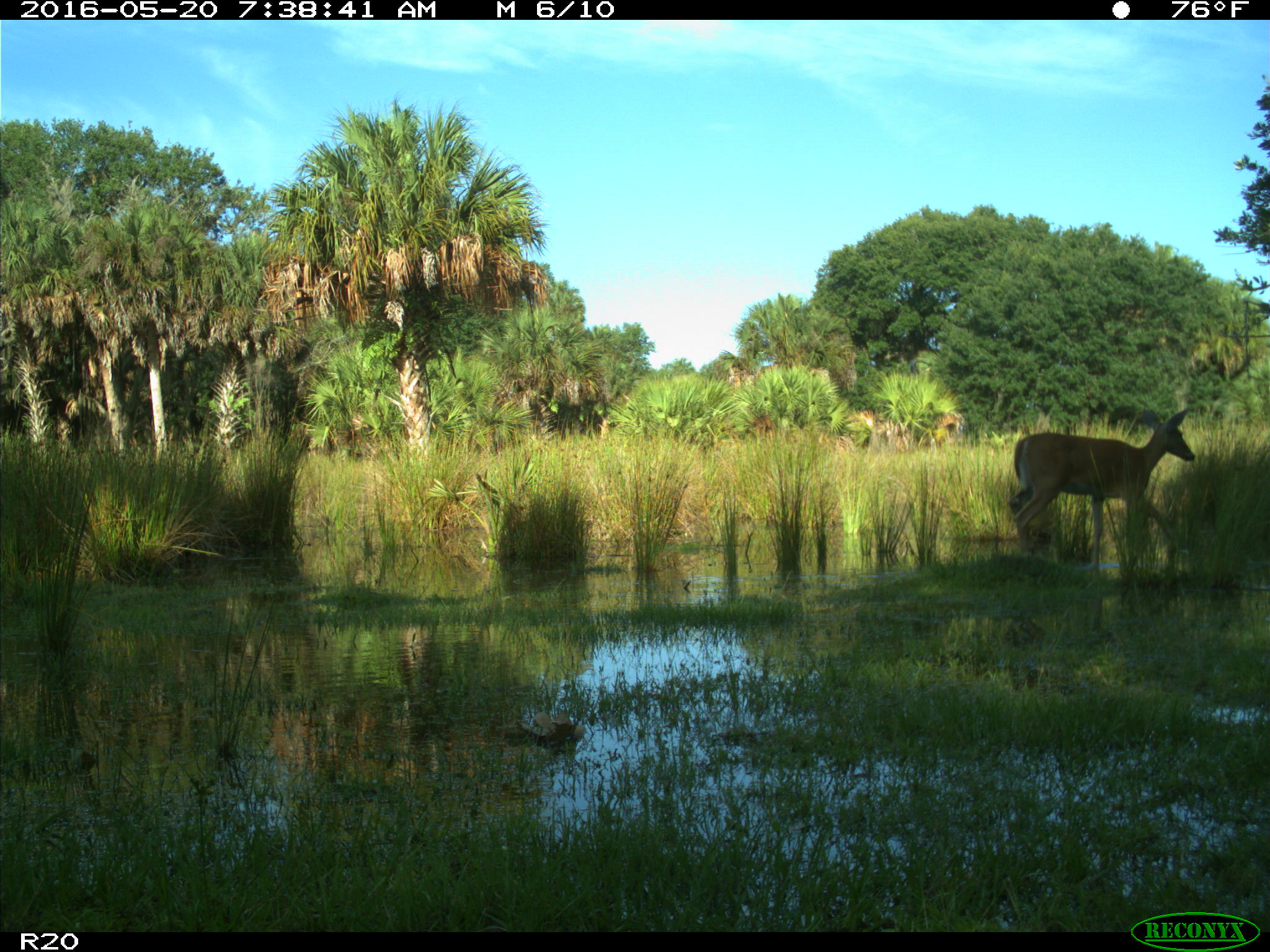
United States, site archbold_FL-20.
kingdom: Animalia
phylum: Chordata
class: Mammalia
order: Artiodactyla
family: Cervidae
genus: Odocoileus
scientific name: Odocoileus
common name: deer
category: unidentified deer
Unidentified deer (deer) (Odocoileus).